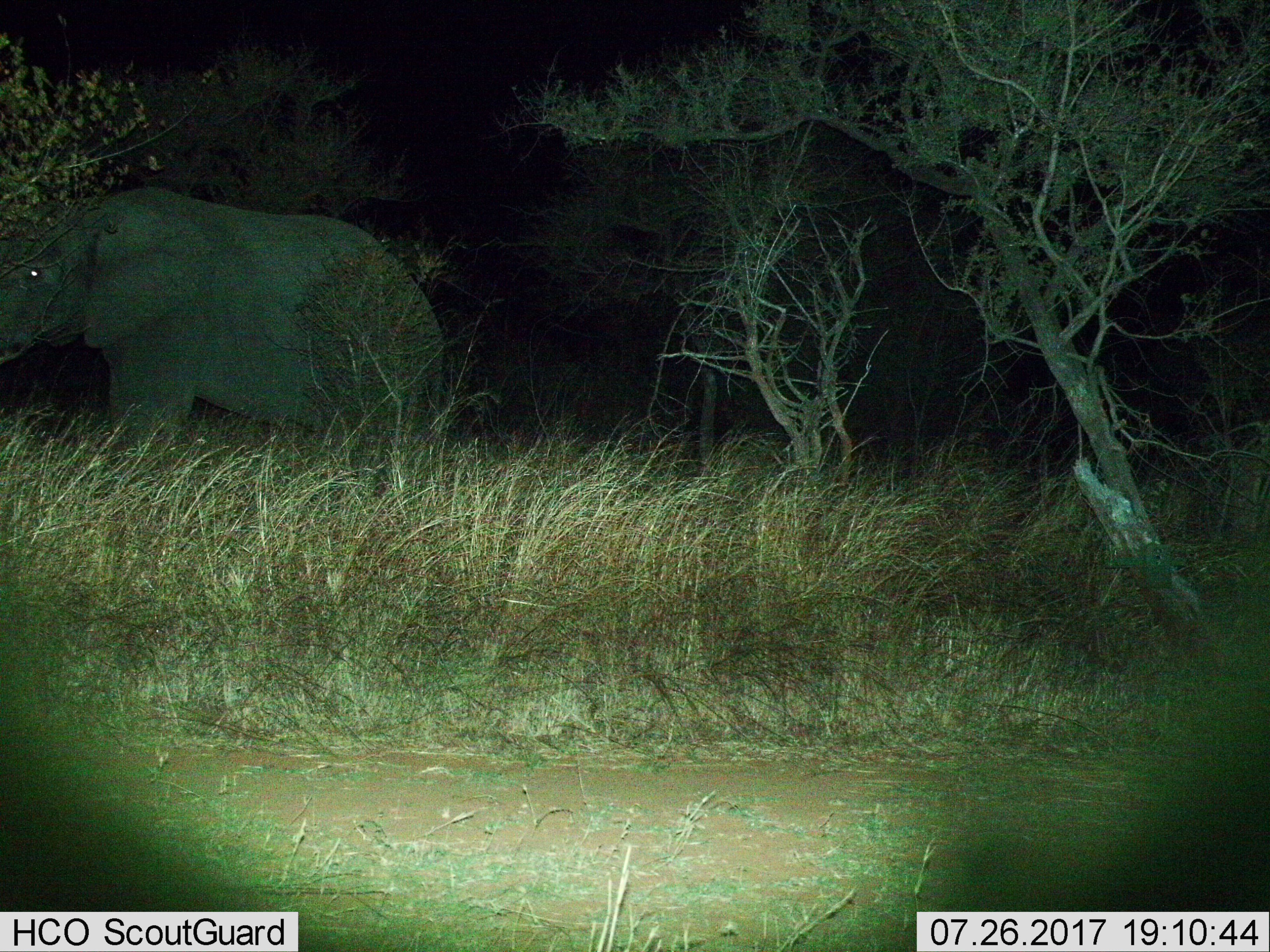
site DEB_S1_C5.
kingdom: Animalia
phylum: Chordata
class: Mammalia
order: Proboscidea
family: Elephantidae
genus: Loxodonta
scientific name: Loxodonta africana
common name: african bush elephant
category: elephant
Elephant (african bush elephant) (Loxodonta africana), count 1. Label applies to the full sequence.